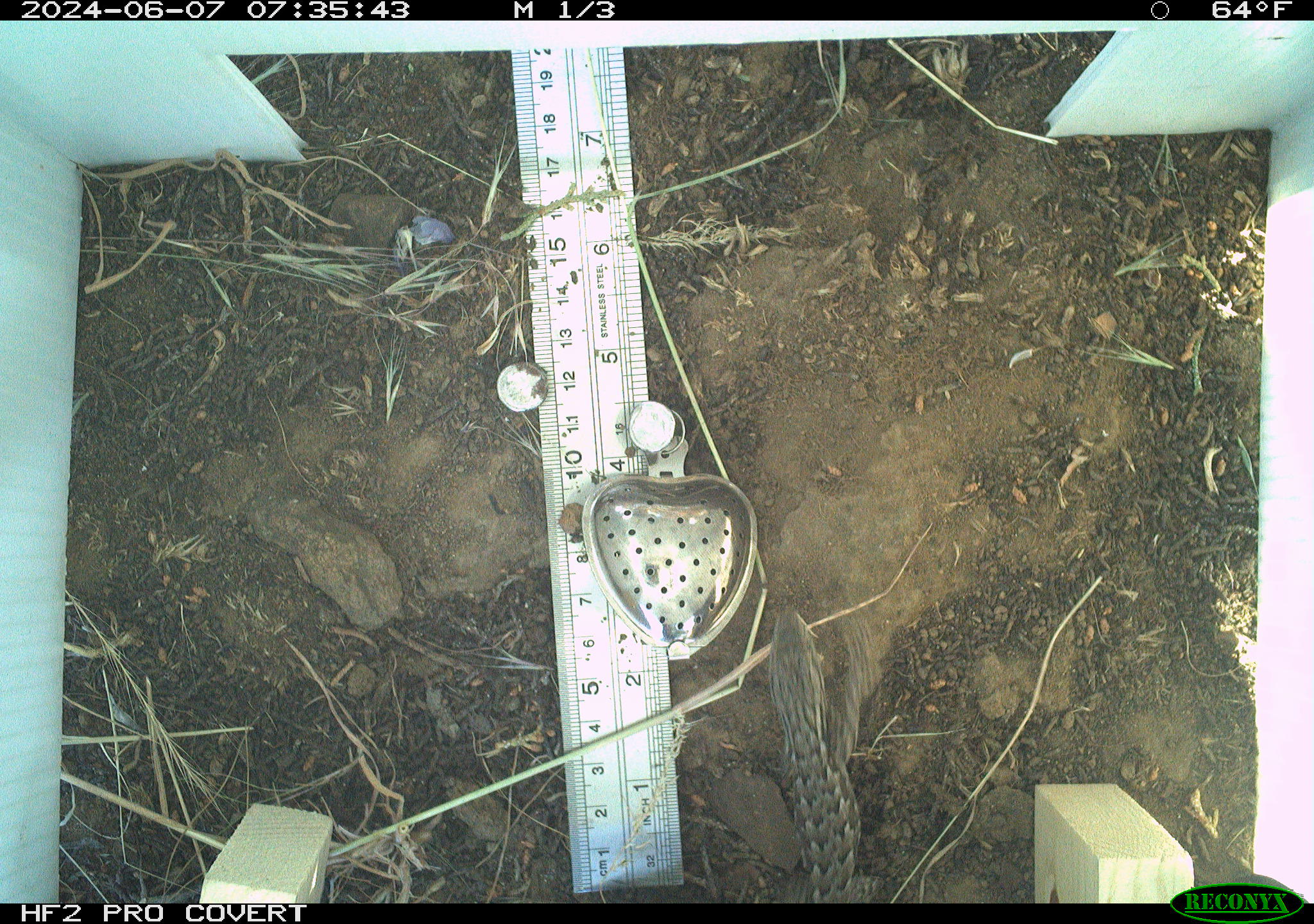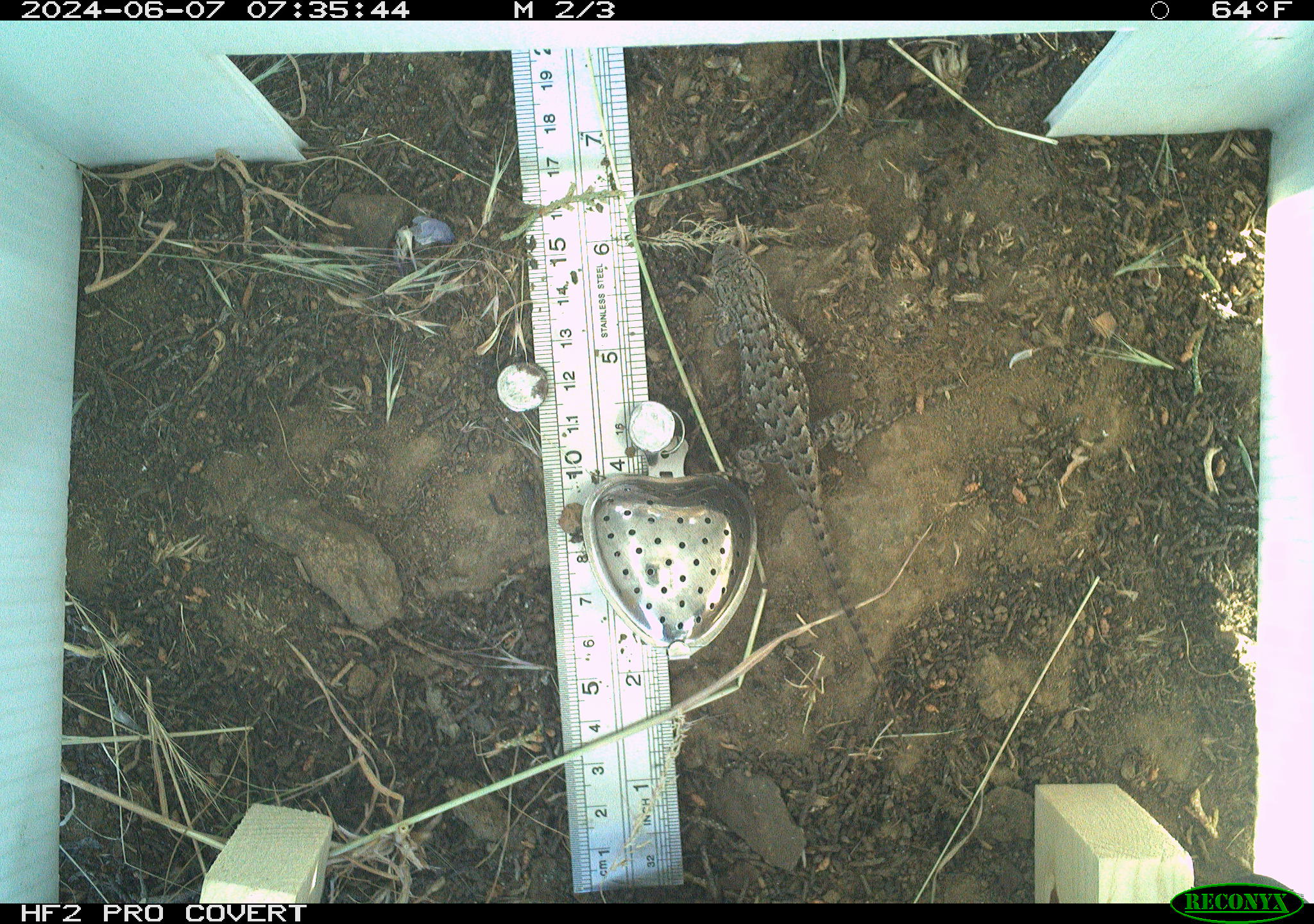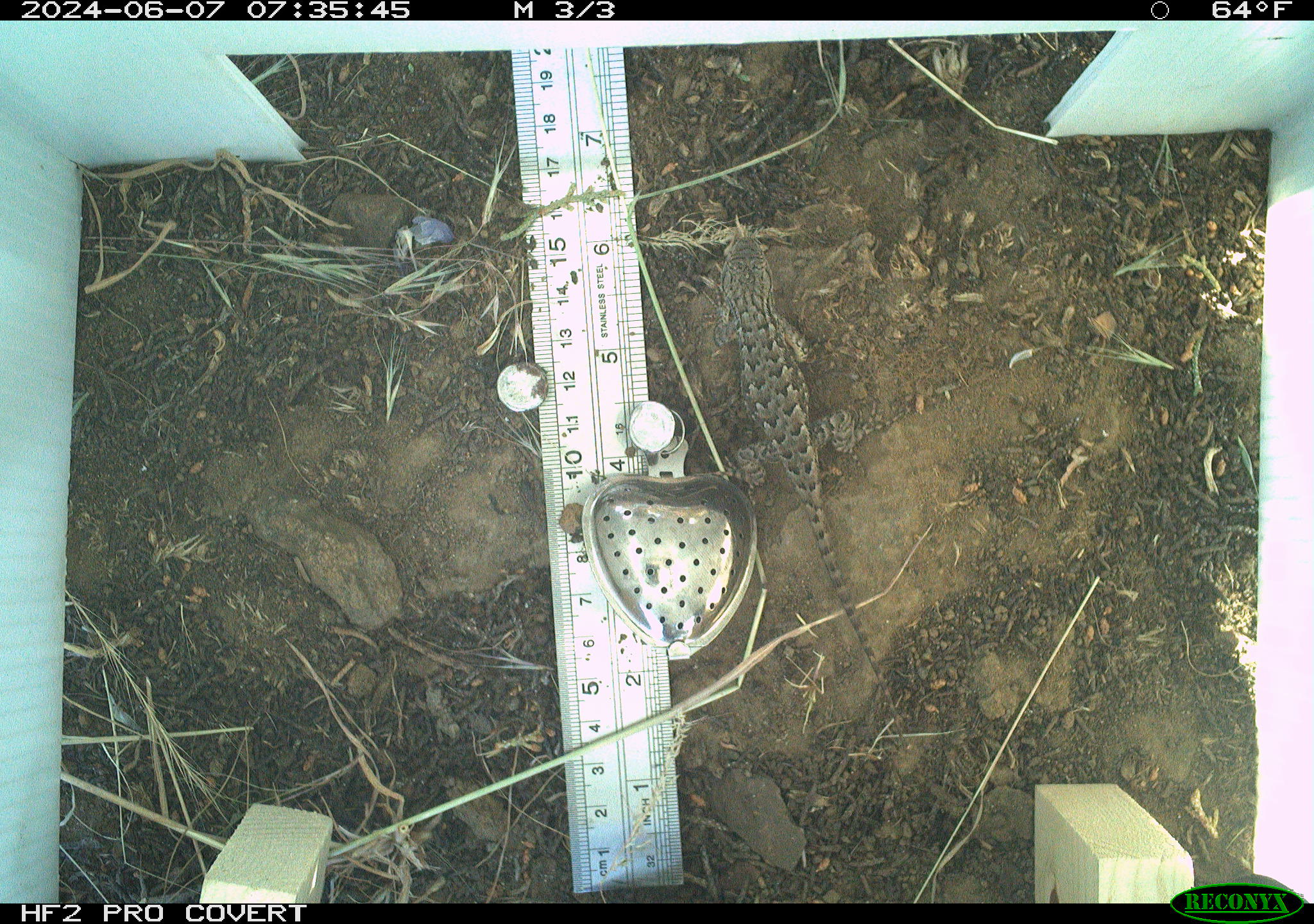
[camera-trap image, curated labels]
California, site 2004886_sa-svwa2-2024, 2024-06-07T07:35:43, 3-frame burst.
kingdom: Animalia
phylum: Chordata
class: Reptilia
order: Squamata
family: Phrynosomatidae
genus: Sceloporus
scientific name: Sceloporus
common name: spiny lizards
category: sceloporus species